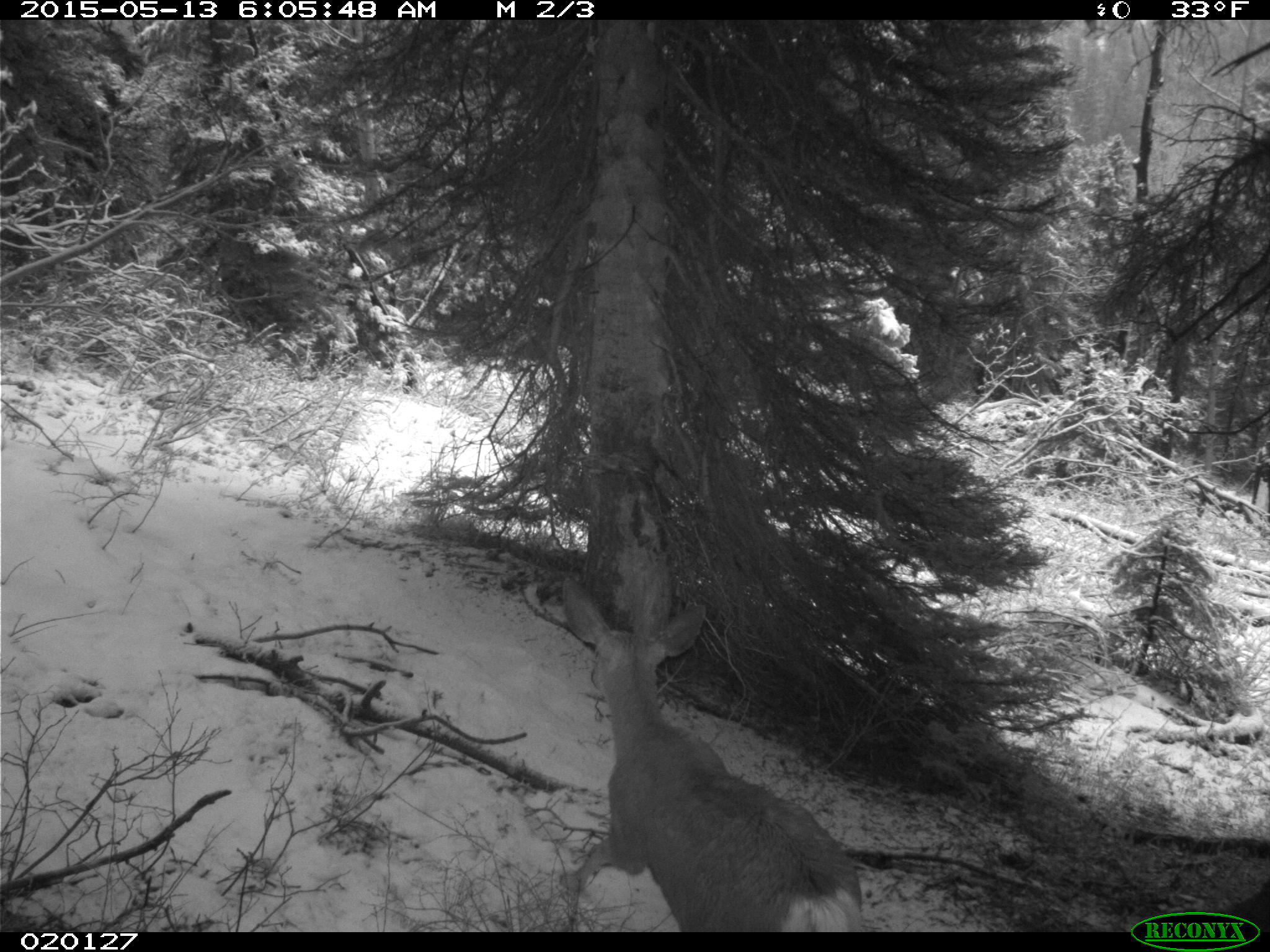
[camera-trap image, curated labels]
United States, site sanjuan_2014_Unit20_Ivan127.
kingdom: Animalia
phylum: Chordata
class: Mammalia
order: Artiodactyla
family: Cervidae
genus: Odocoileus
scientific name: Odocoileus hemionus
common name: mule deer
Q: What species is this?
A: Odocoileus hemionus (mule deer).